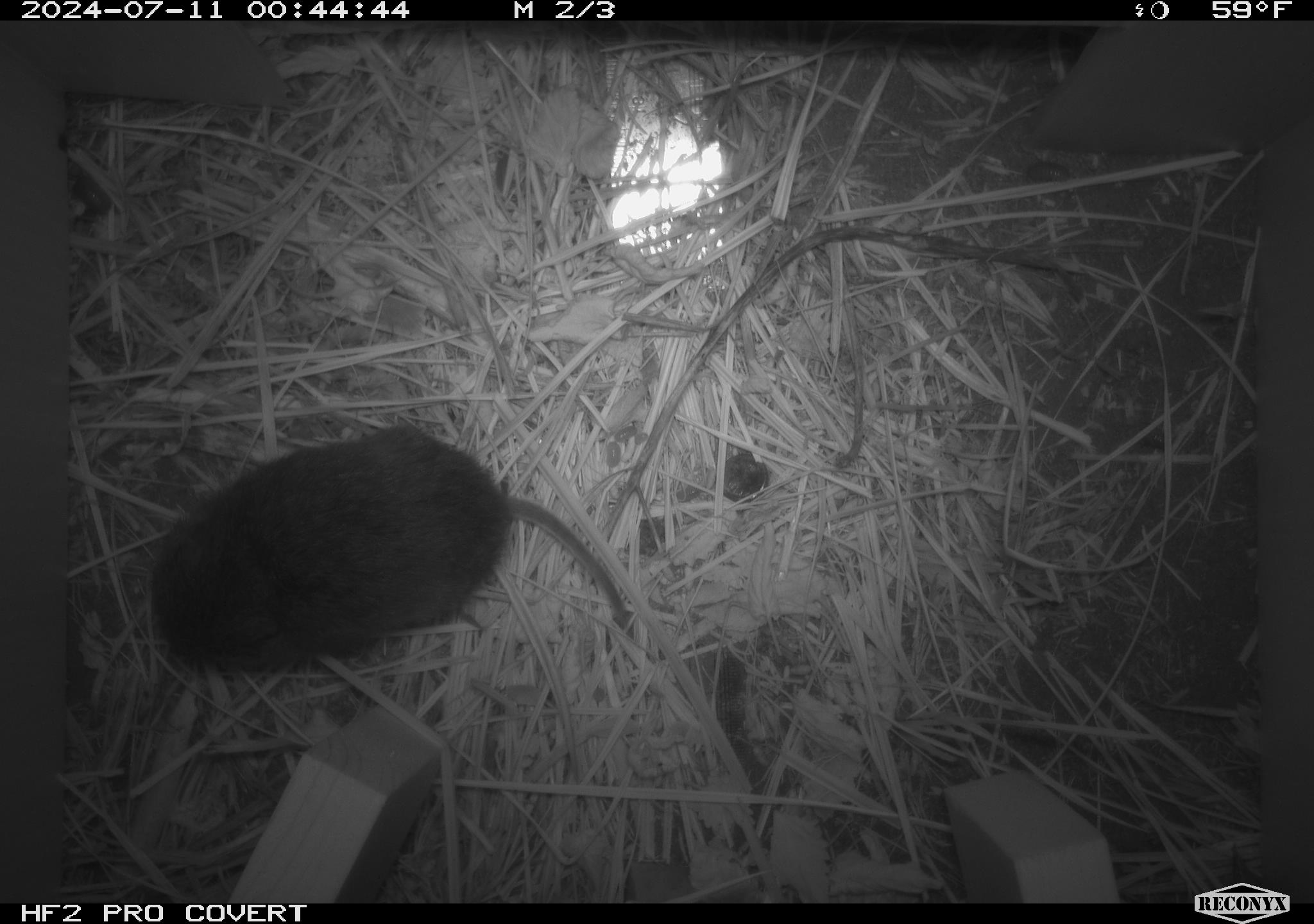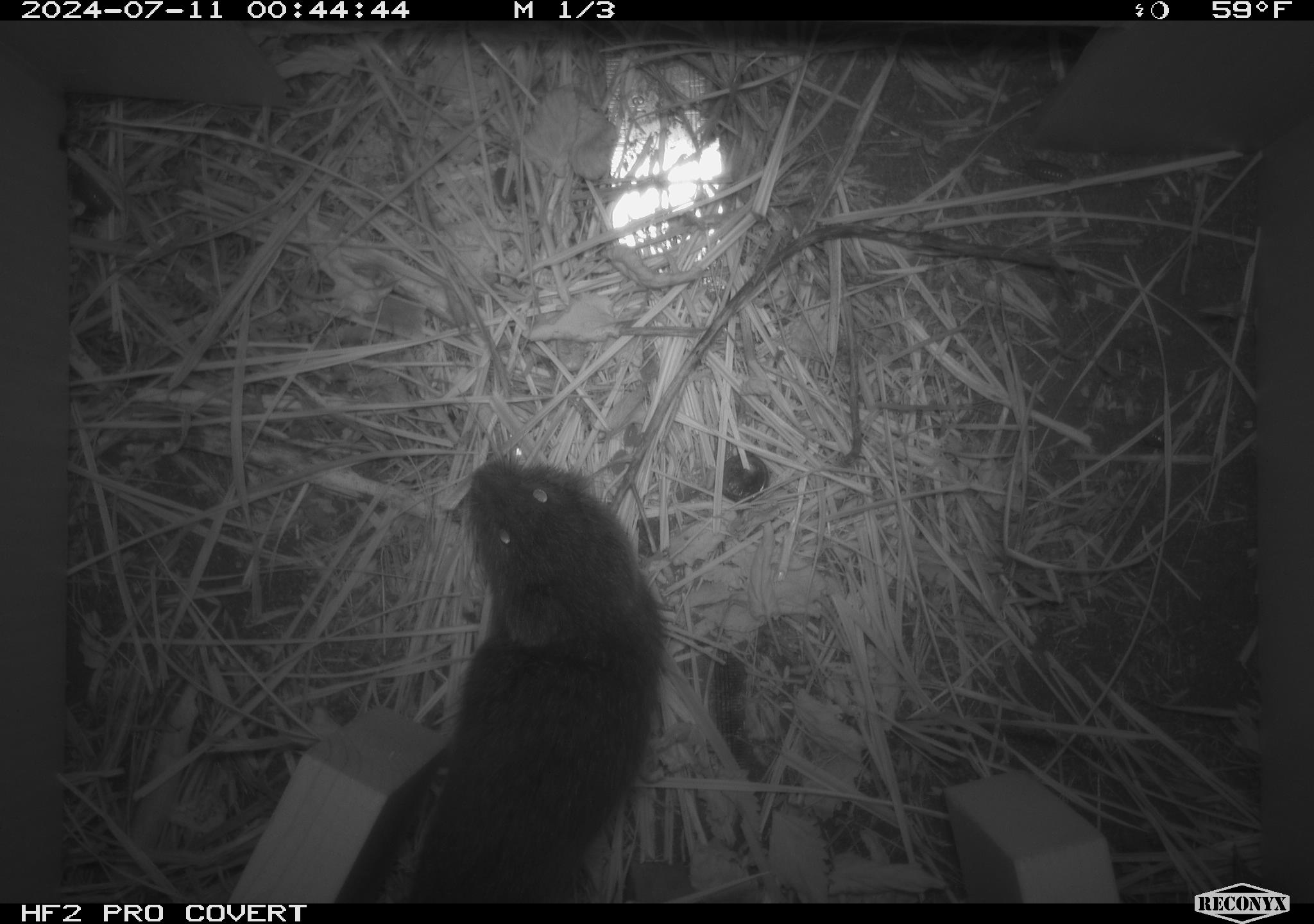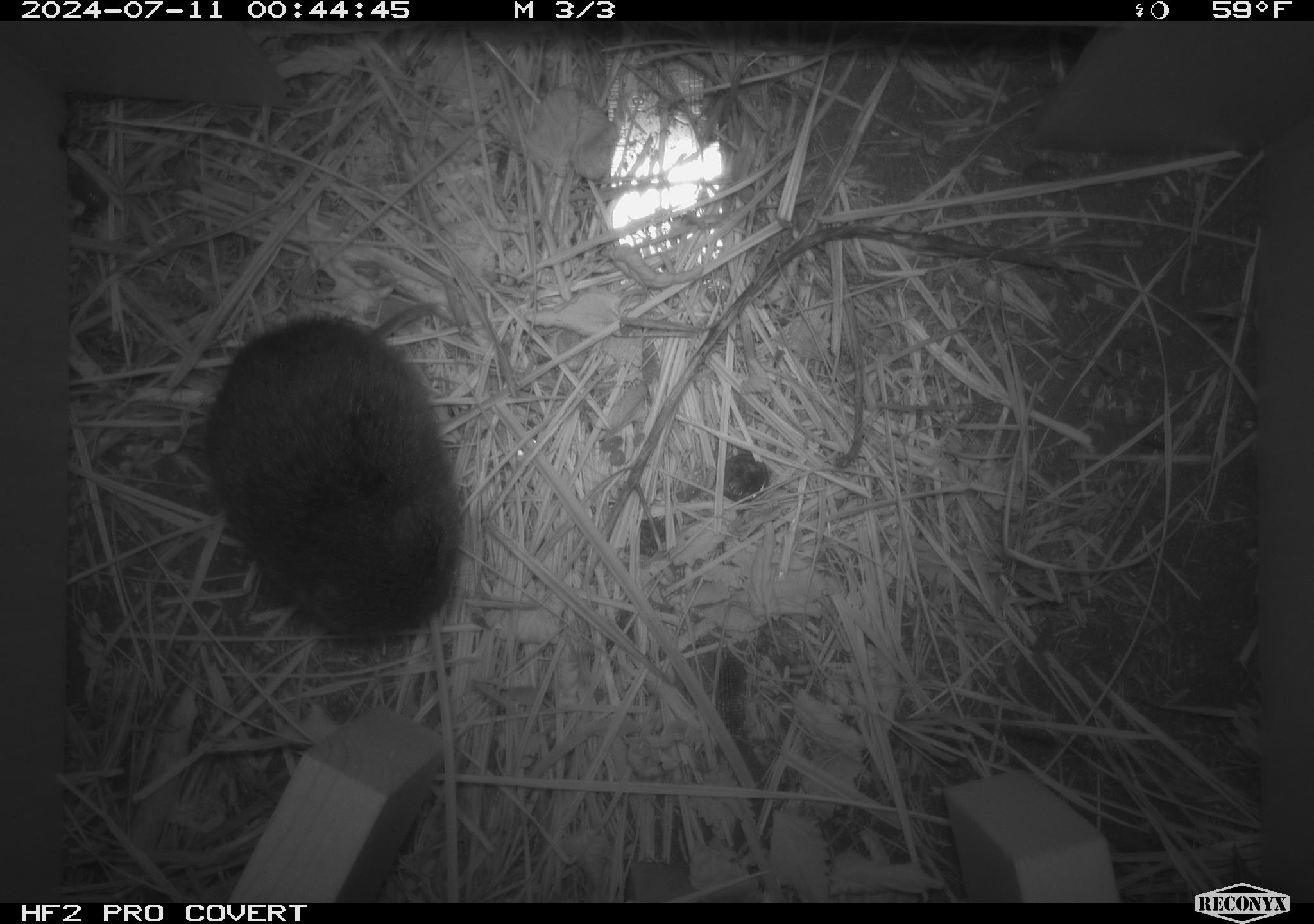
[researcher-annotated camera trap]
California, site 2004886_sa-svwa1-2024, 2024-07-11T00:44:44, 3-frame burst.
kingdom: Animalia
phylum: Chordata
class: Mammalia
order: Rodentia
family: Cricetidae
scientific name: Arvicolinae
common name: voles, lemmings, and muskrats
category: arvicolinae subfamily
Arvicolinae subfamily (voles, lemmings, and muskrats) (Arvicolinae).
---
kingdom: Animalia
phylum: Arthropoda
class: Malacostraca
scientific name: Malacostraca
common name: amphipods, crabs, isopods, krill, lobsters and shrimps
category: malacostracan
Malacostracan (amphipods, crabs, isopods, krill, lobsters and shrimps) (Malacostraca).